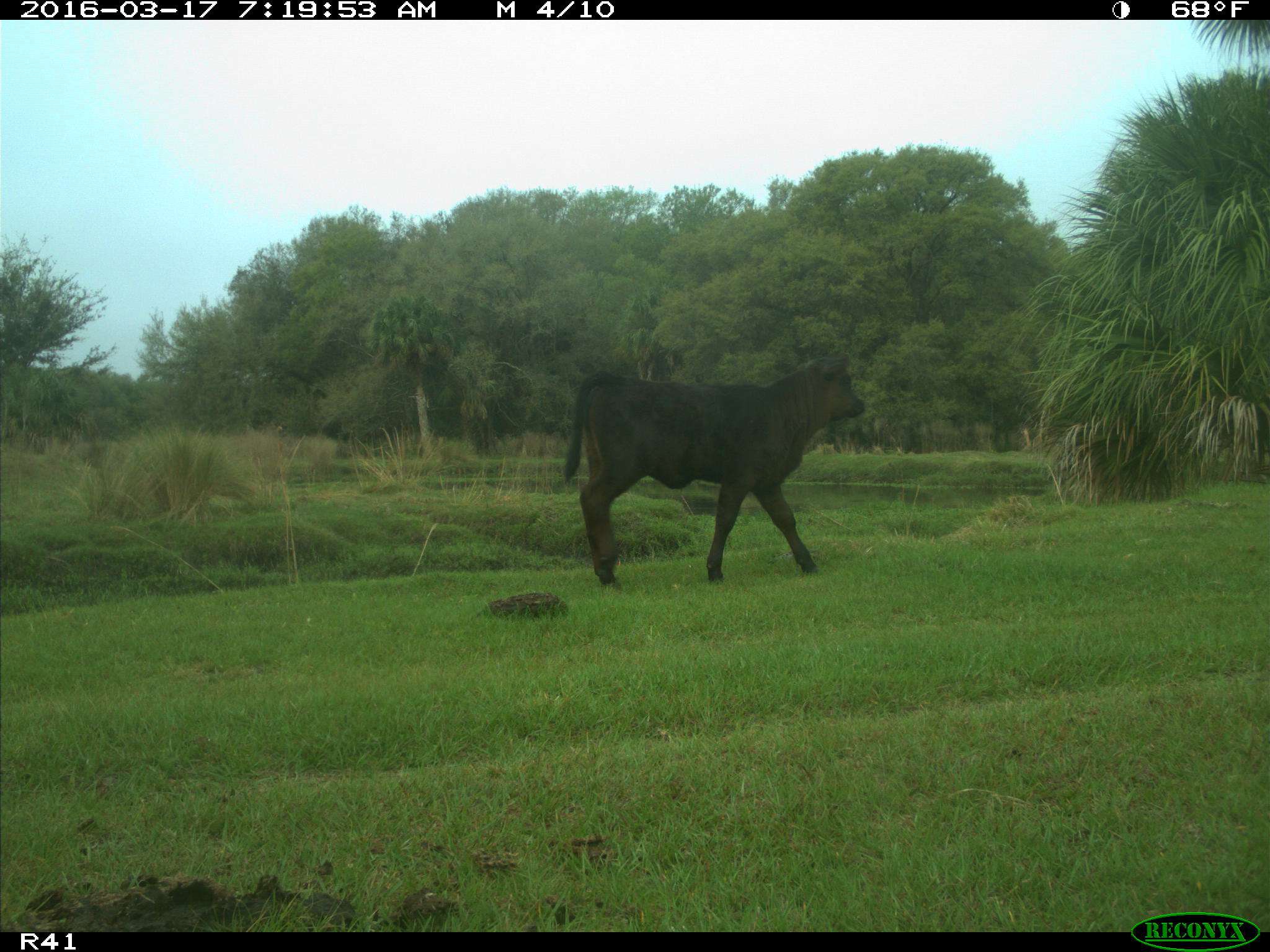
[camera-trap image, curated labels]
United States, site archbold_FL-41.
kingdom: Animalia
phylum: Chordata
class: Mammalia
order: Artiodactyla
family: Bovidae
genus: Bos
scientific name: Bos taurus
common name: domestic cow